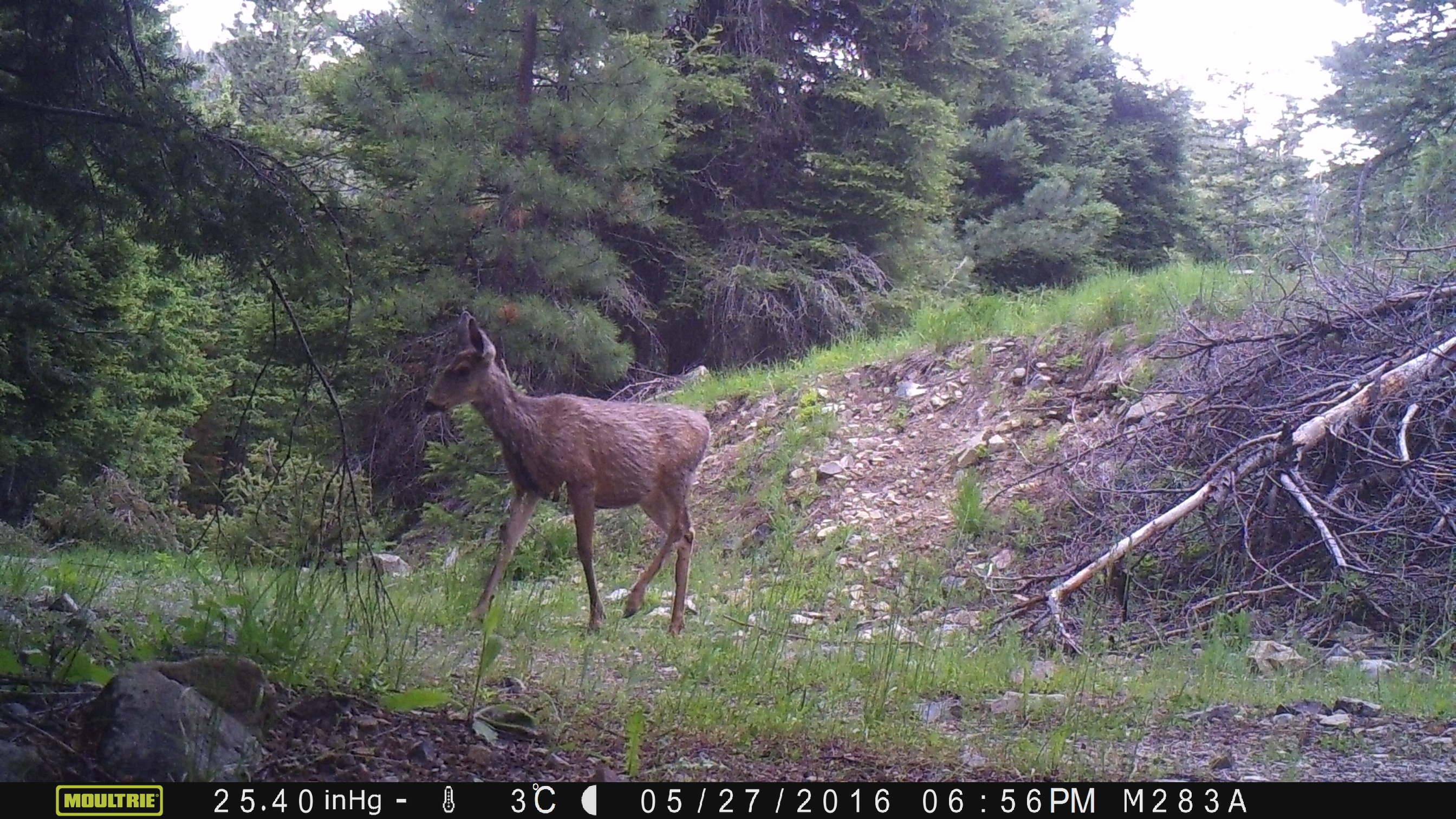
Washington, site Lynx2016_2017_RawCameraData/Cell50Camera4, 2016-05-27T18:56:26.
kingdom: Animalia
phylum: Chordata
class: Mammalia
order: Artiodactyla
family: Cervidae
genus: Odocoileus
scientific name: Odocoileus hemionus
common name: mule deer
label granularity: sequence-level